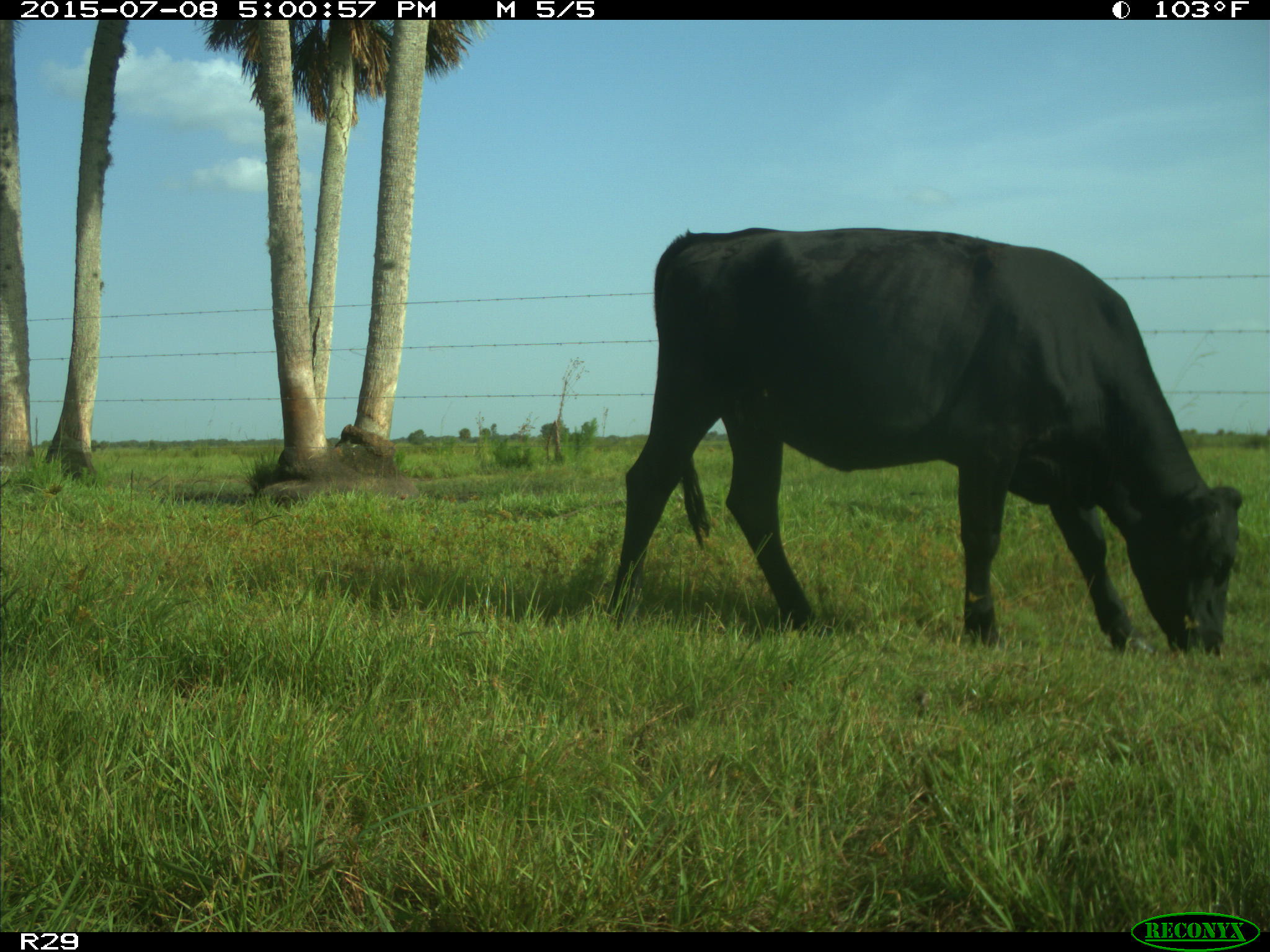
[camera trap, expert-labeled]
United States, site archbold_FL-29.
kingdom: Animalia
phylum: Chordata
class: Mammalia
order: Artiodactyla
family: Bovidae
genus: Bos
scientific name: Bos taurus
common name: domestic cow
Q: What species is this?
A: Bos taurus (domestic cow).